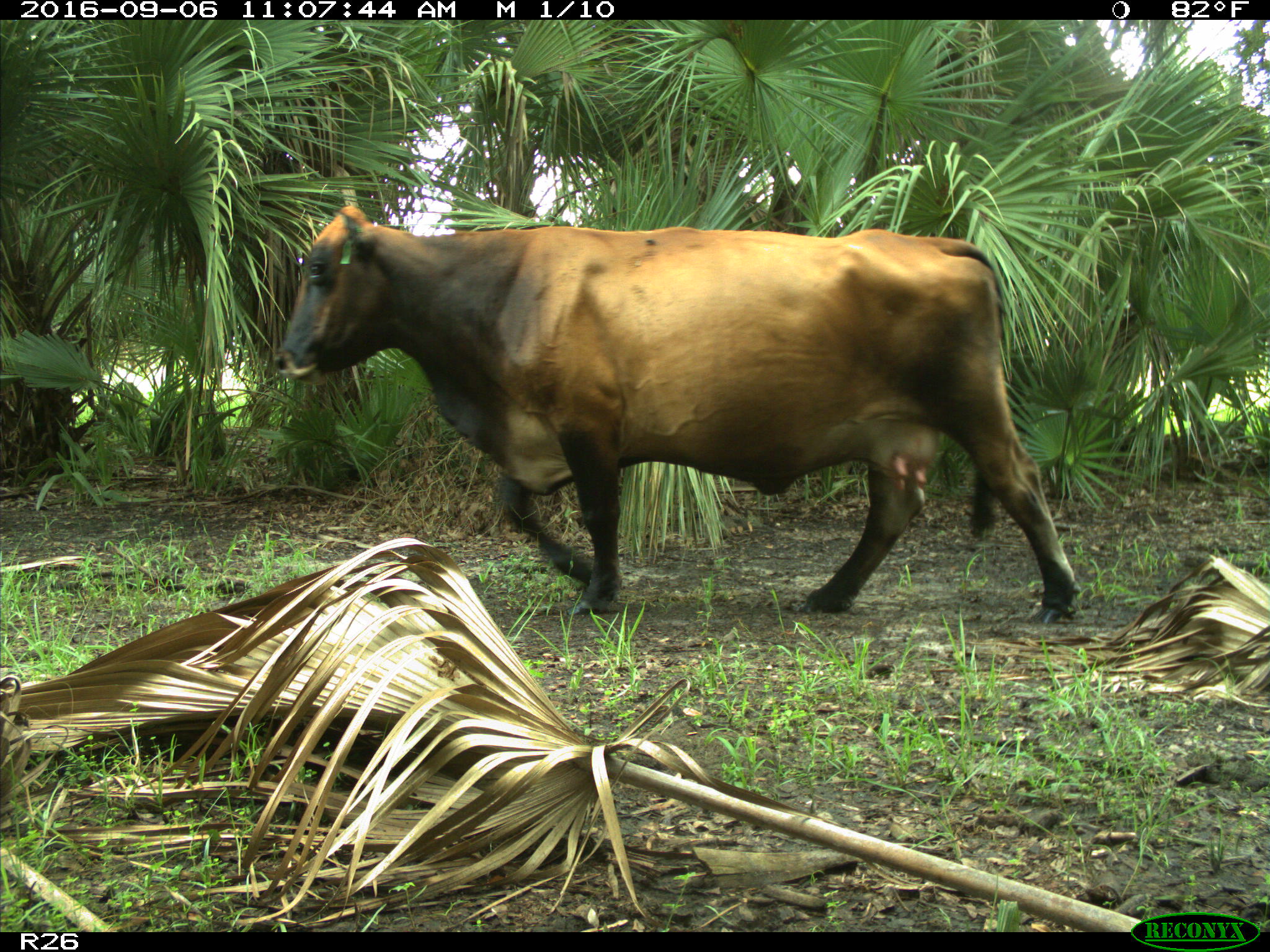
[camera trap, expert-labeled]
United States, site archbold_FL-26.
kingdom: Animalia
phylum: Chordata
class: Mammalia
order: Artiodactyla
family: Bovidae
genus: Bos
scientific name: Bos taurus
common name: domestic cow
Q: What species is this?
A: Bos taurus (domestic cow).